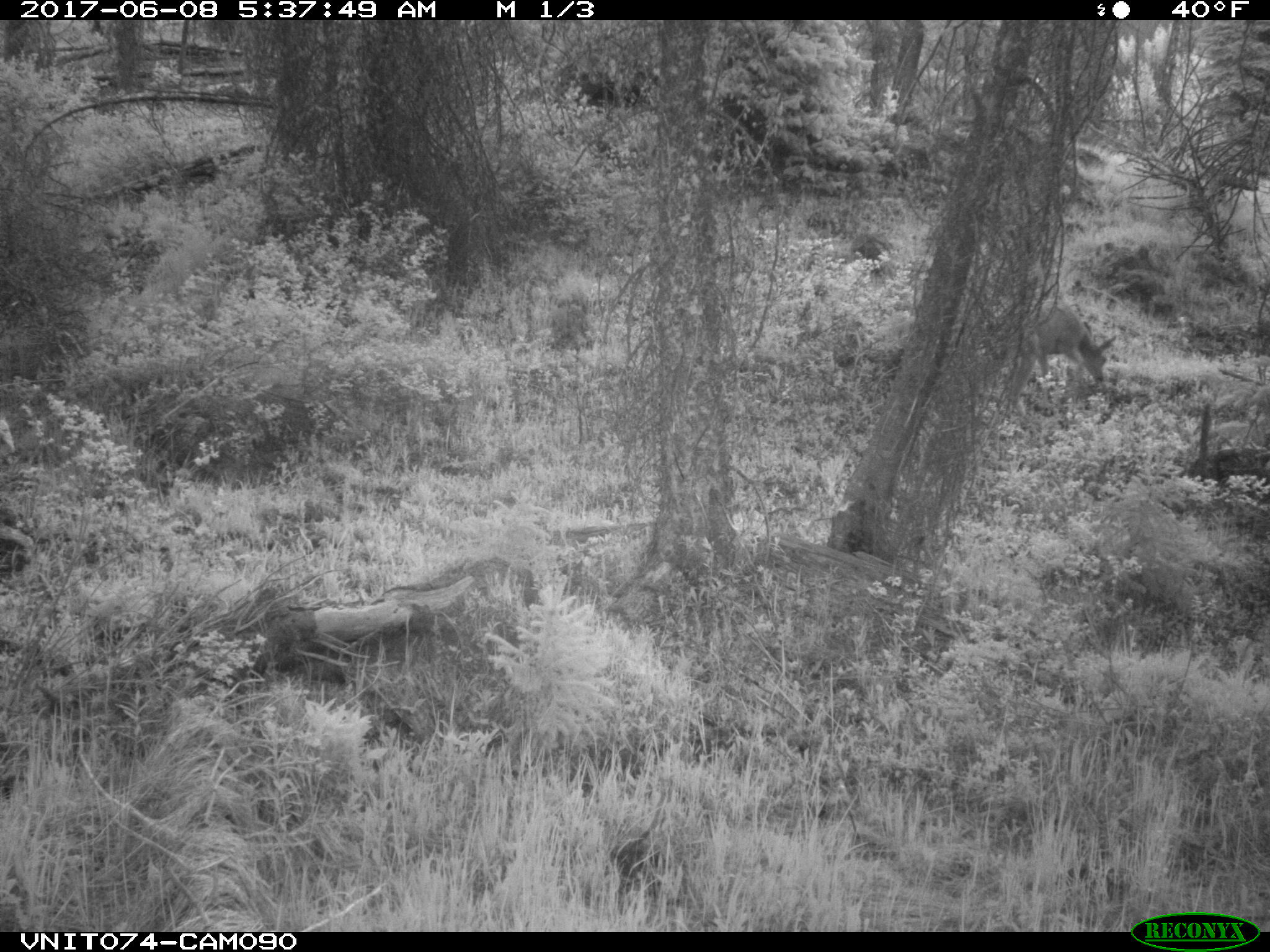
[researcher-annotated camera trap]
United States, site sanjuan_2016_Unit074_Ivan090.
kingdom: Animalia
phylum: Chordata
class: Mammalia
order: Artiodactyla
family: Cervidae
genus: Odocoileus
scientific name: Odocoileus hemionus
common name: mule deer